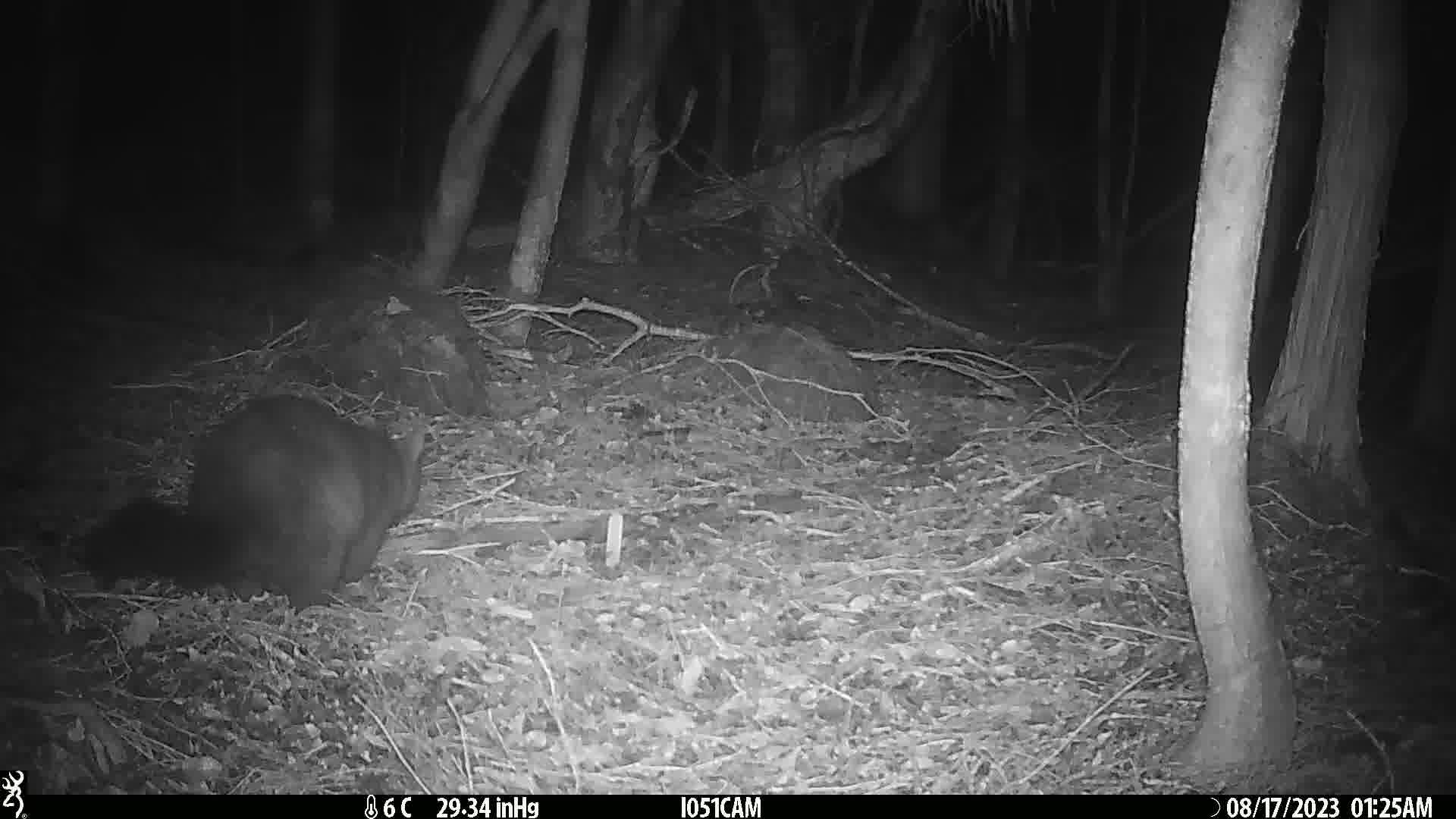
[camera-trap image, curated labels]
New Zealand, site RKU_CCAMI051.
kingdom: Animalia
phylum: Chordata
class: Mammalia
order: Diprotodontia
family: Phalangeridae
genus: Trichosurus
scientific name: Trichosurus vulpecula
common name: common brushtail possum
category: possum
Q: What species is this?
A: Possum (common brushtail possum) (Trichosurus vulpecula).